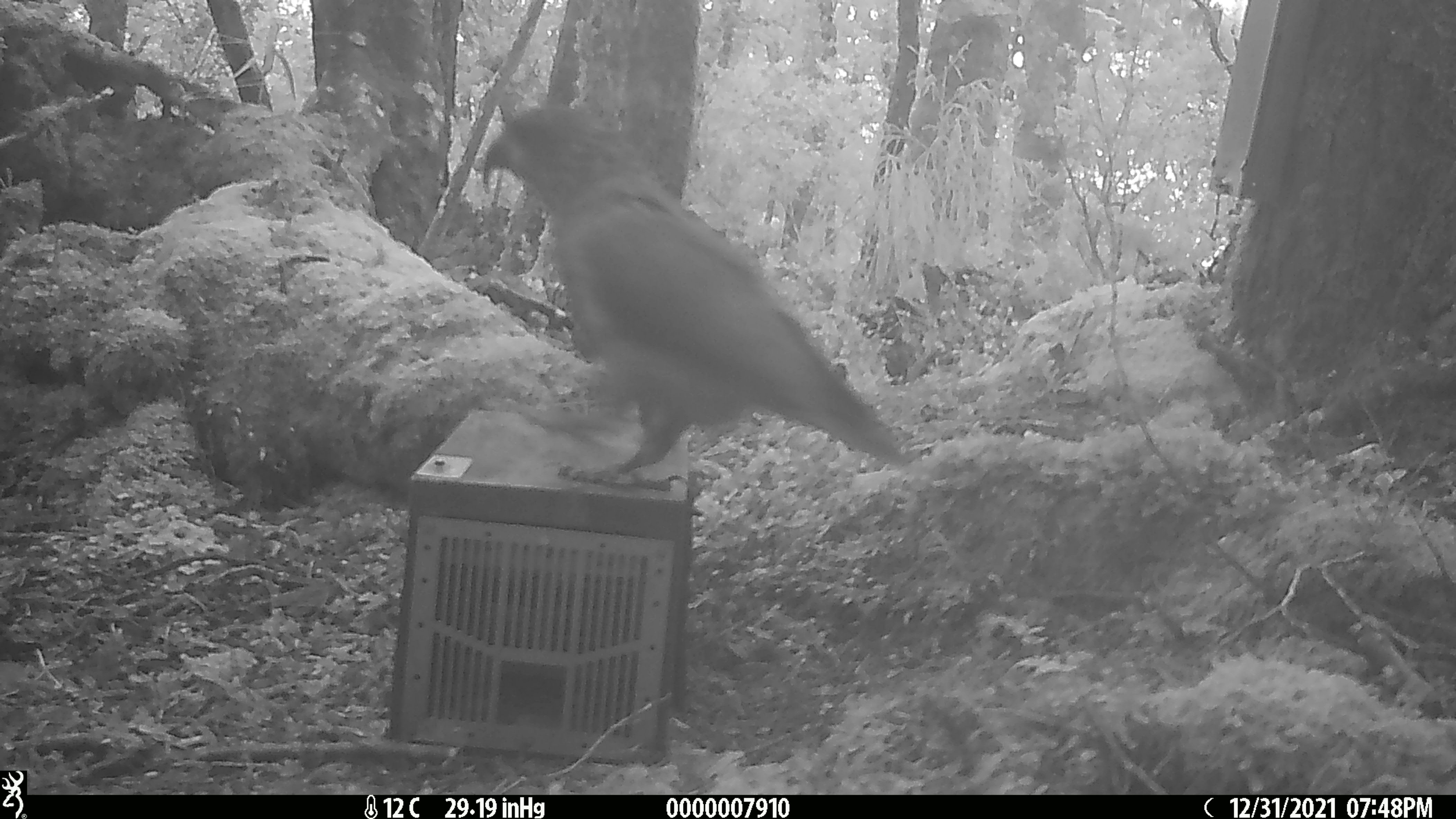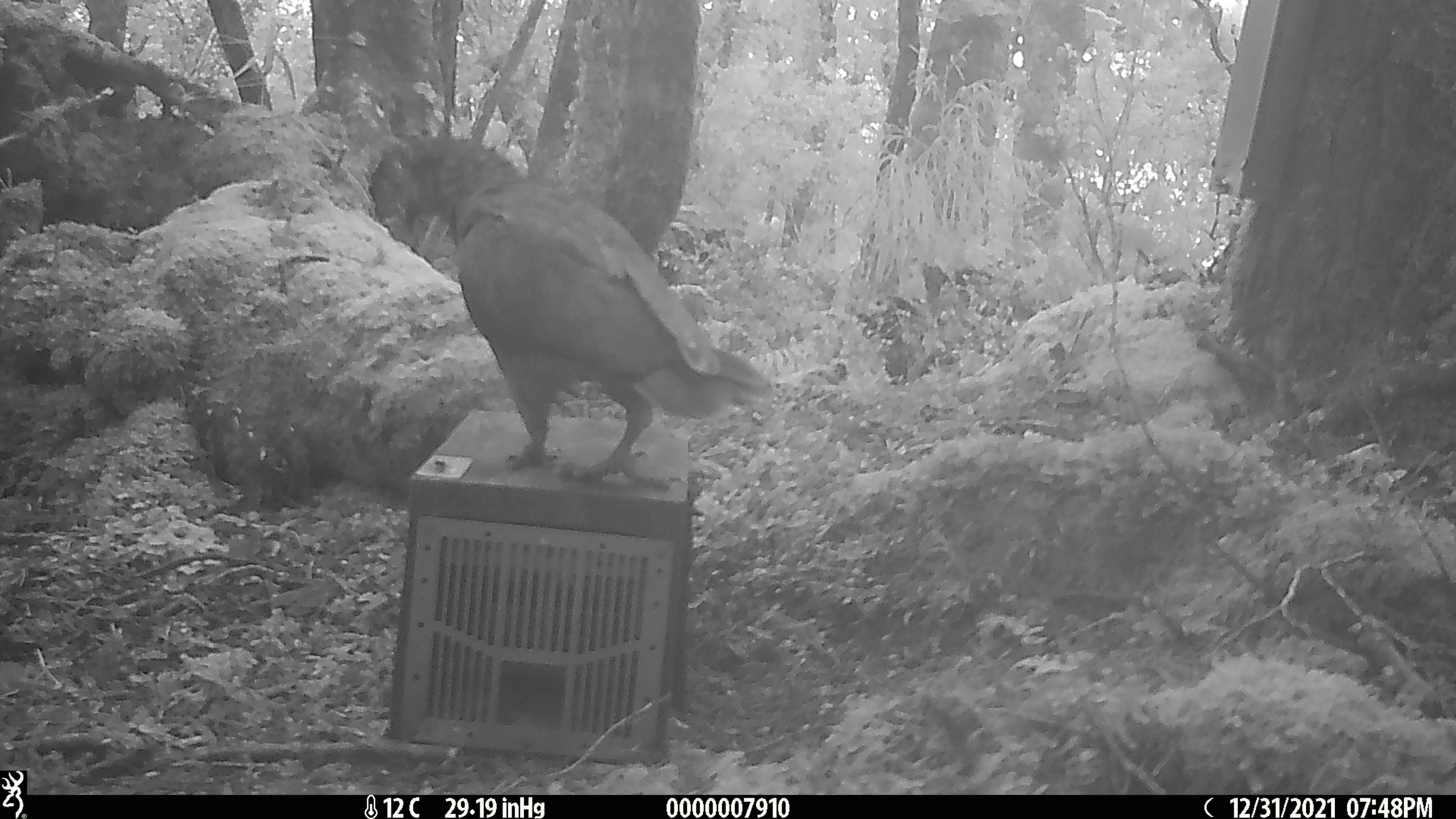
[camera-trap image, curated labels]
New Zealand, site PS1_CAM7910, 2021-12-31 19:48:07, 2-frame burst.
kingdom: Animalia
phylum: Chordata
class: Aves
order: Psittaciformes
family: Strigopidae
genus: Nestor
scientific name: Nestor notabilis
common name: kea